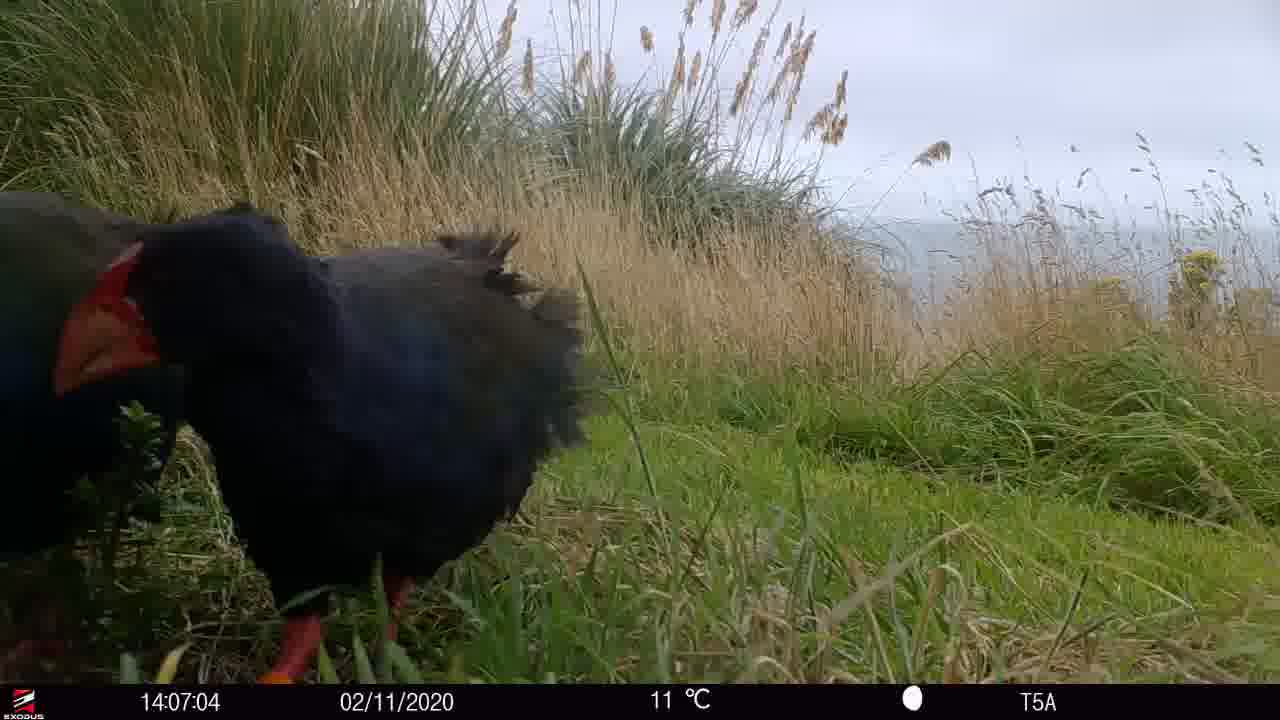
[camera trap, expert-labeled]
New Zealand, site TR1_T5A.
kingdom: Animalia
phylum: Chordata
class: Aves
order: Gruiformes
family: Rallidae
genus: Porphyrio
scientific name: Porphyrio mantelli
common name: takahe